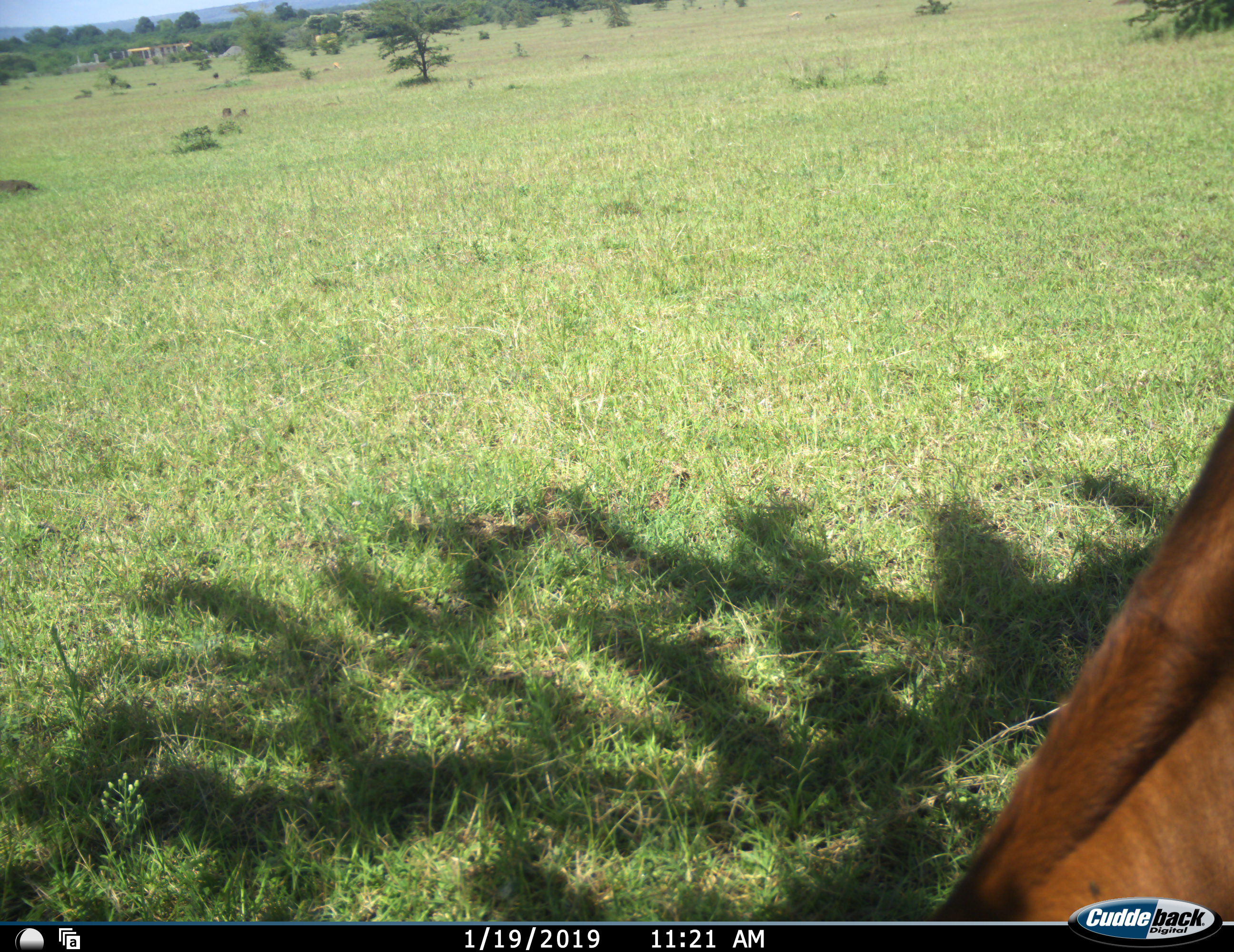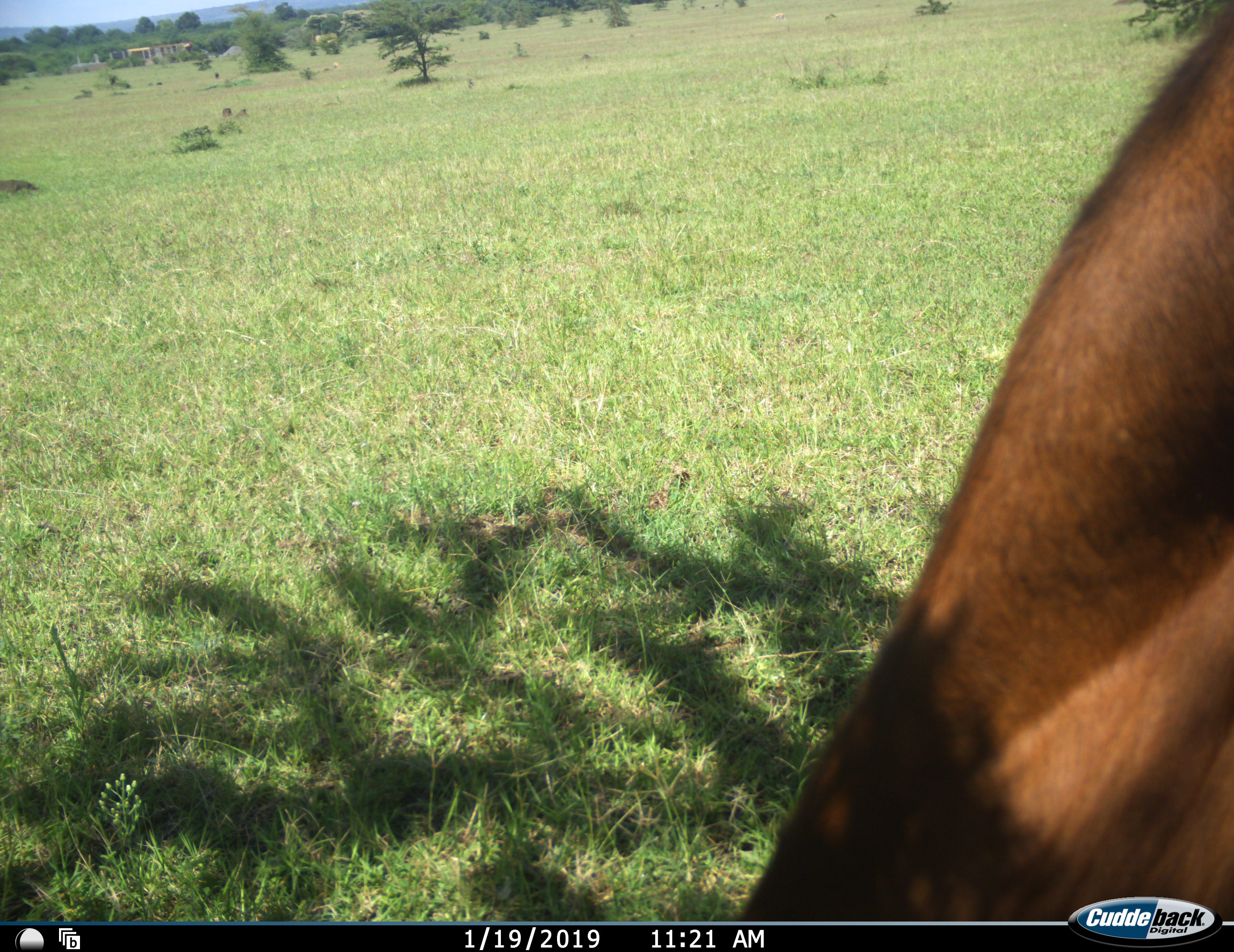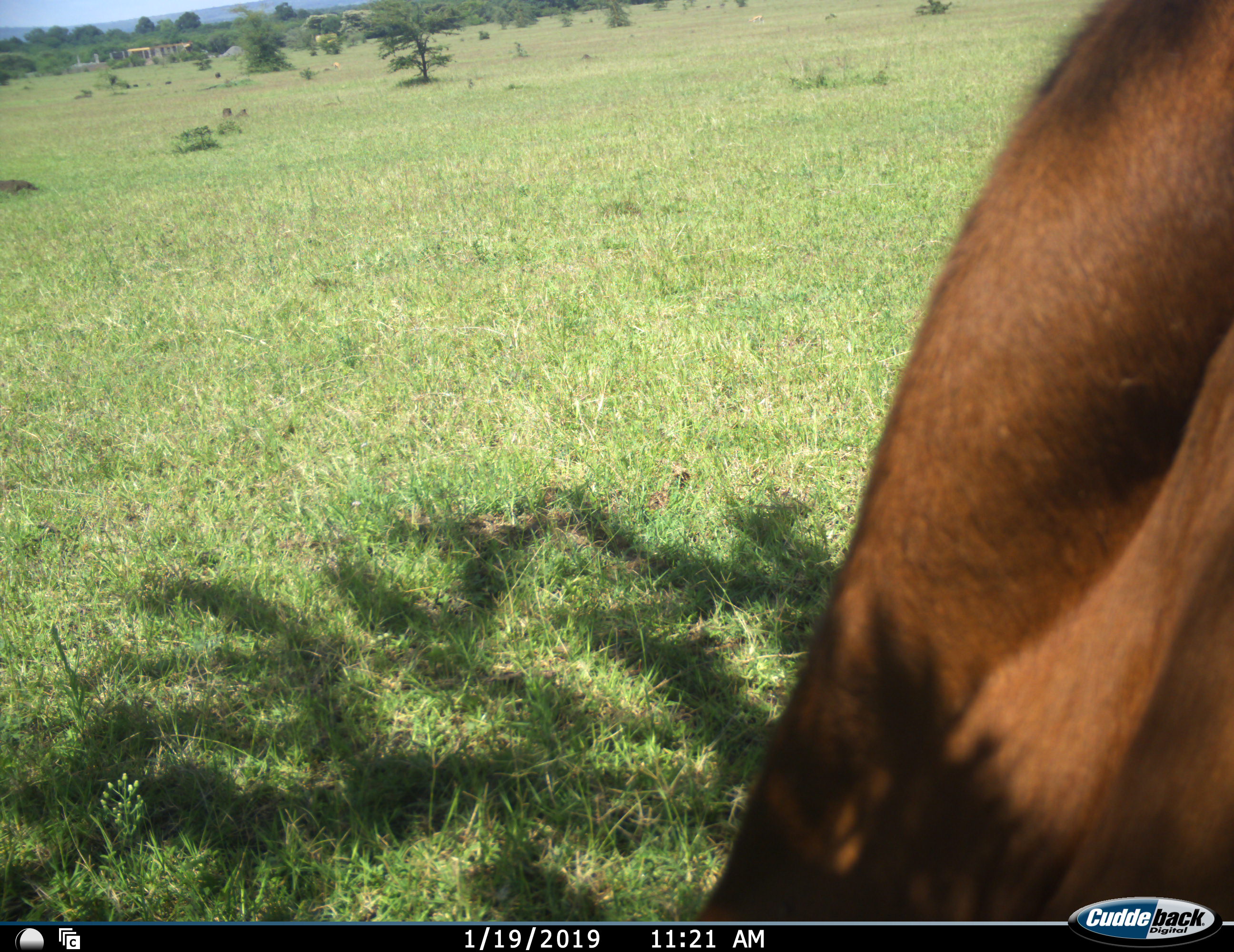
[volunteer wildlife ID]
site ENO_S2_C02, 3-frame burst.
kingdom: Animalia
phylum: Chordata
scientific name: Vertebrata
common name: domestic animal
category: domesticanimal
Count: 1.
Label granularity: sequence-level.